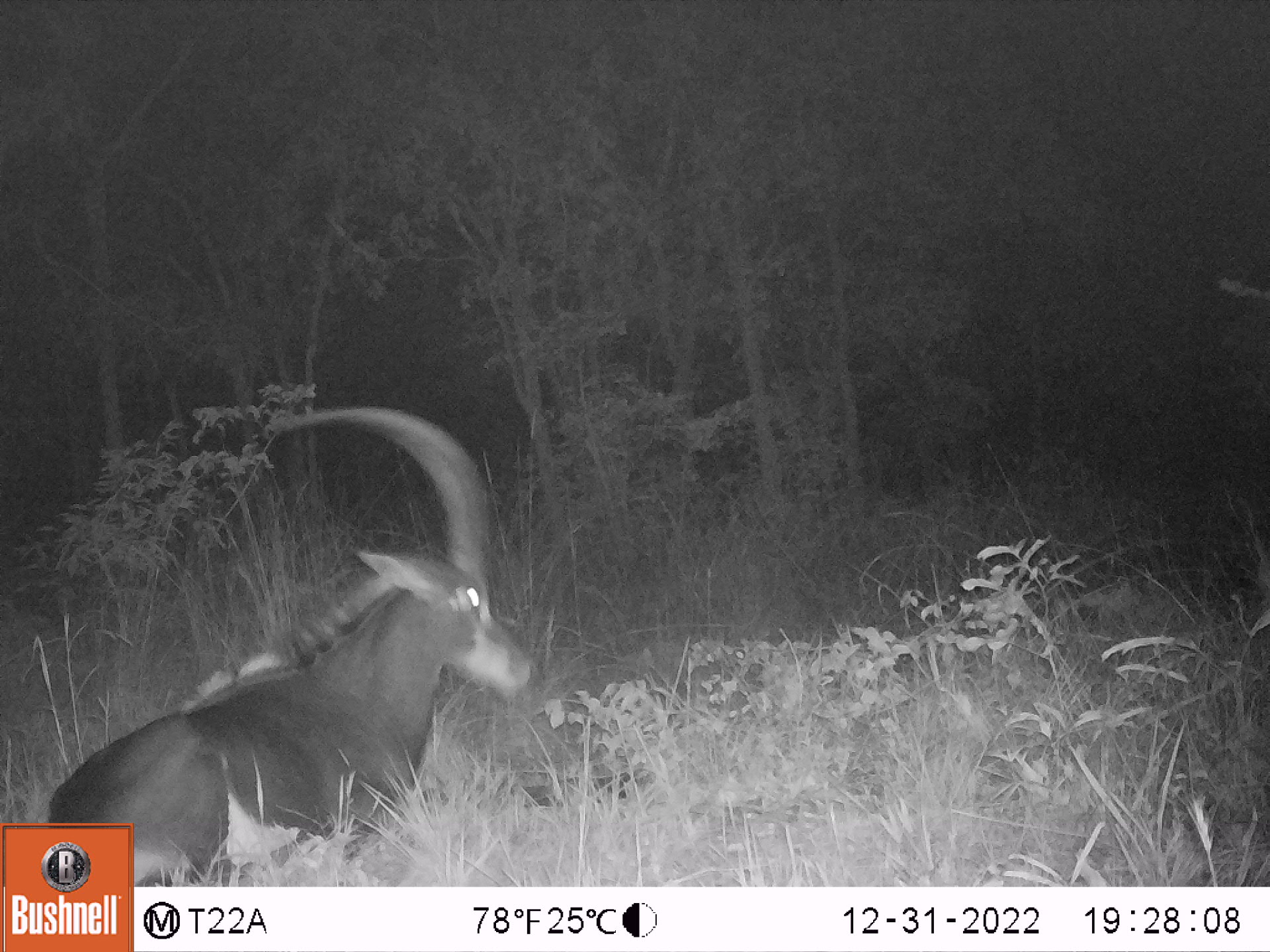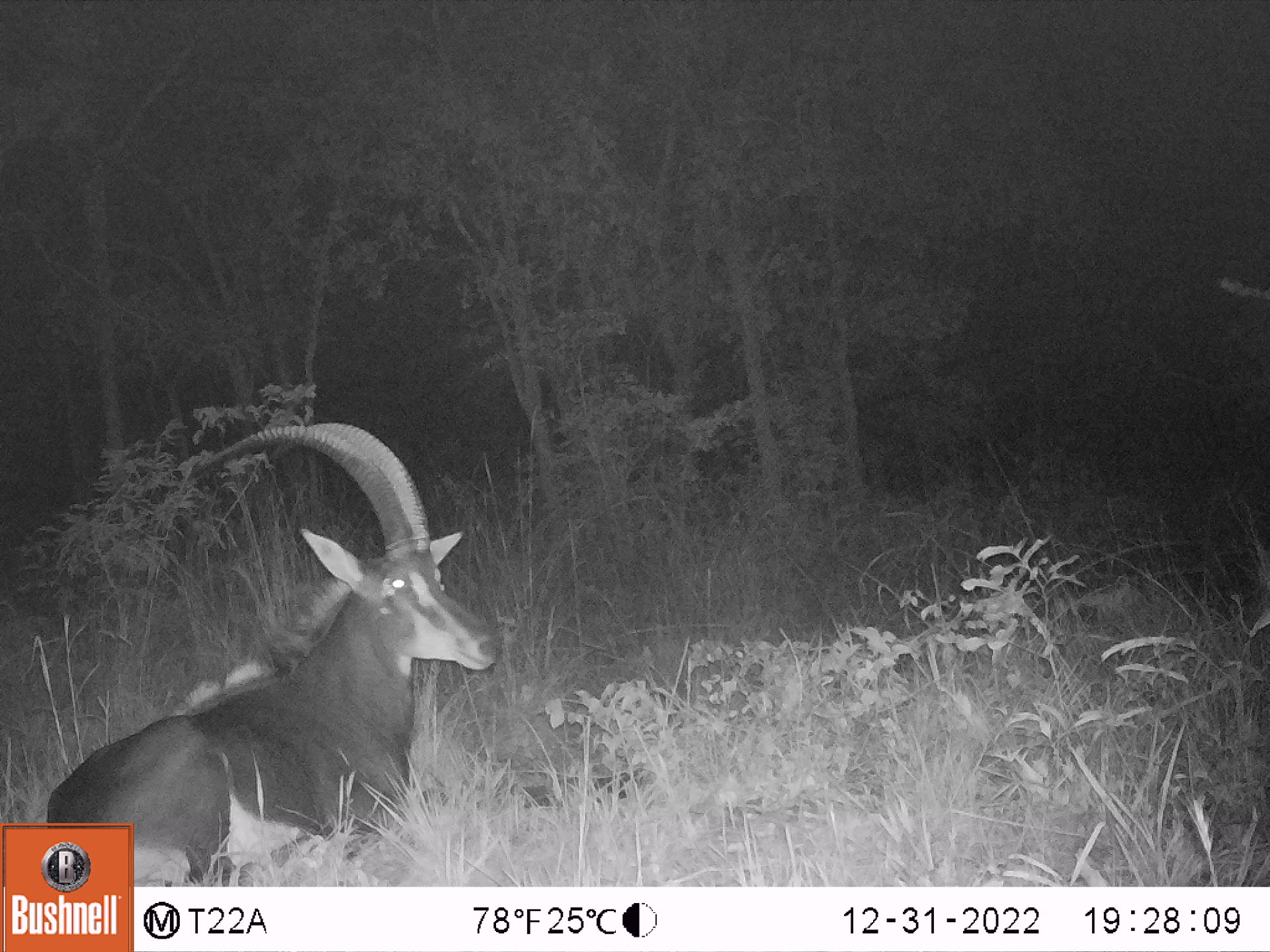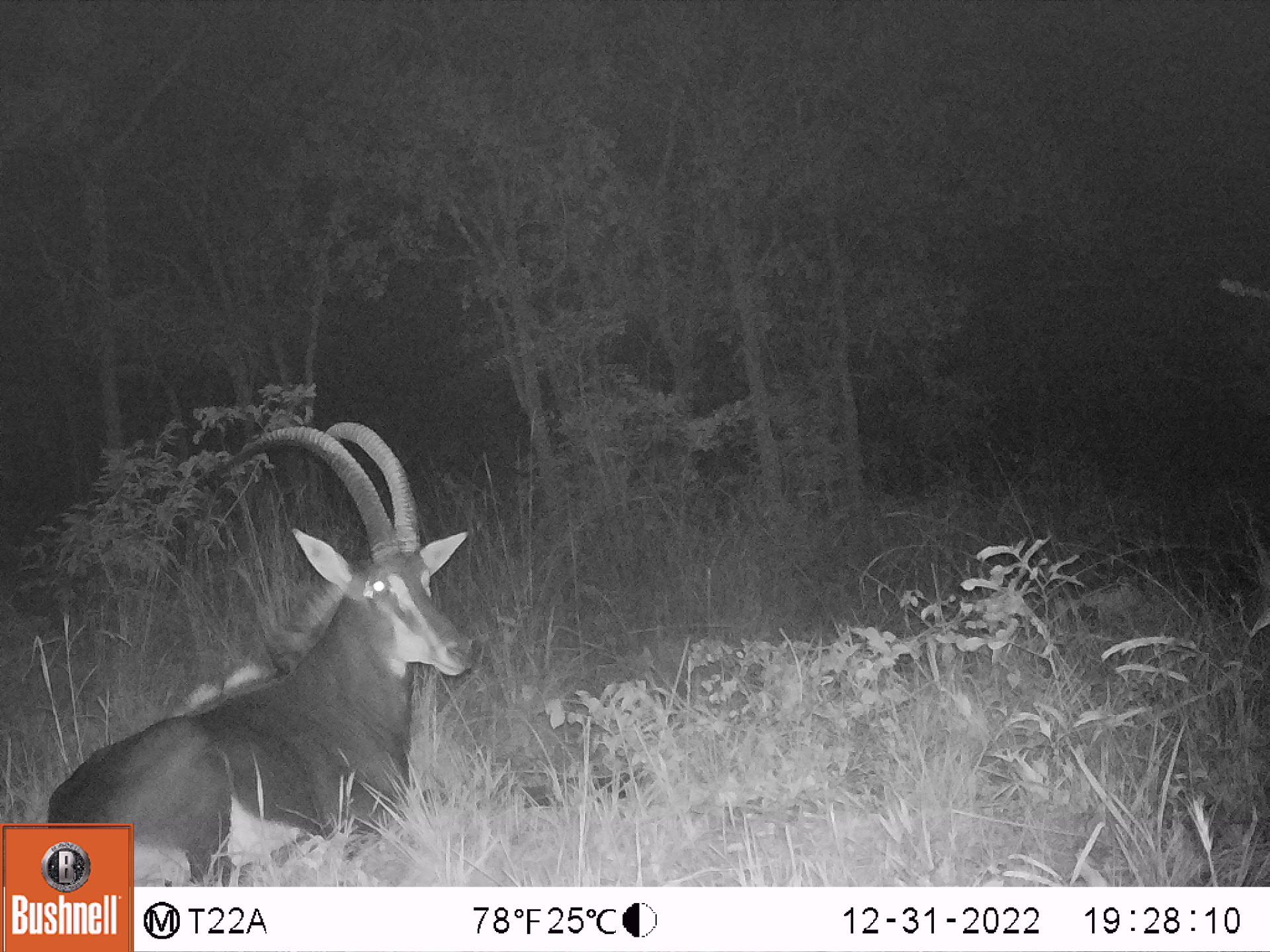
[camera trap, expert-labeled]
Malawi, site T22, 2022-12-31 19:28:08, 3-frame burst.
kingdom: Animalia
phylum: Chordata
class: Mammalia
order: Artiodactyla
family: Bovidae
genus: Hippotragus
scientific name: Hippotragus niger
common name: sable antelope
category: sable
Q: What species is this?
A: Sable (sable antelope) (Hippotragus niger).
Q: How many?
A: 1.